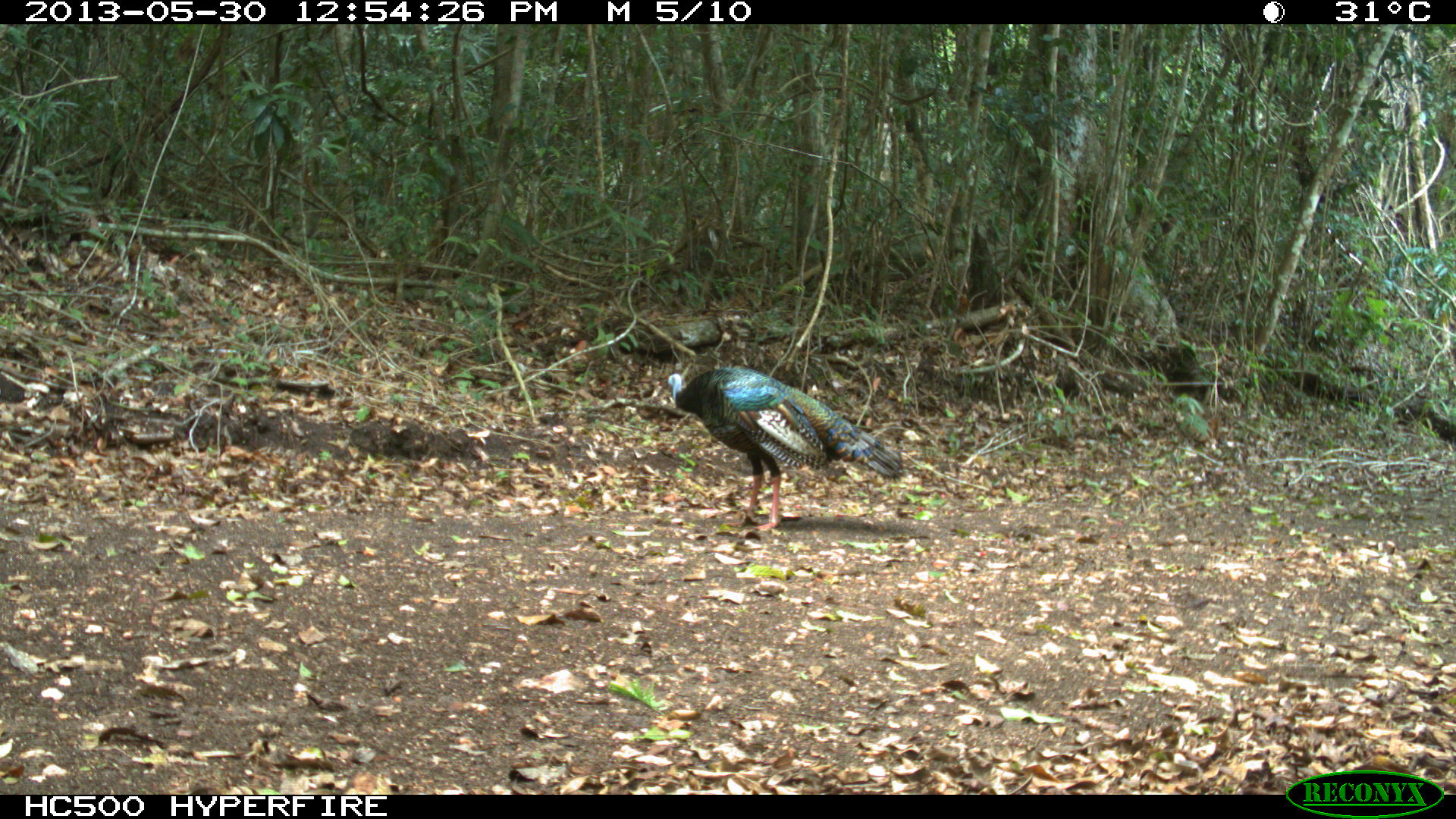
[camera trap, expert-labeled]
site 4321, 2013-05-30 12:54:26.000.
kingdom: Animalia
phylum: Chordata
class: Aves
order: Galliformes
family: Phasianidae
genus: Meleagris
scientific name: Meleagris ocellata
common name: ocellated turkey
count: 1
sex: male